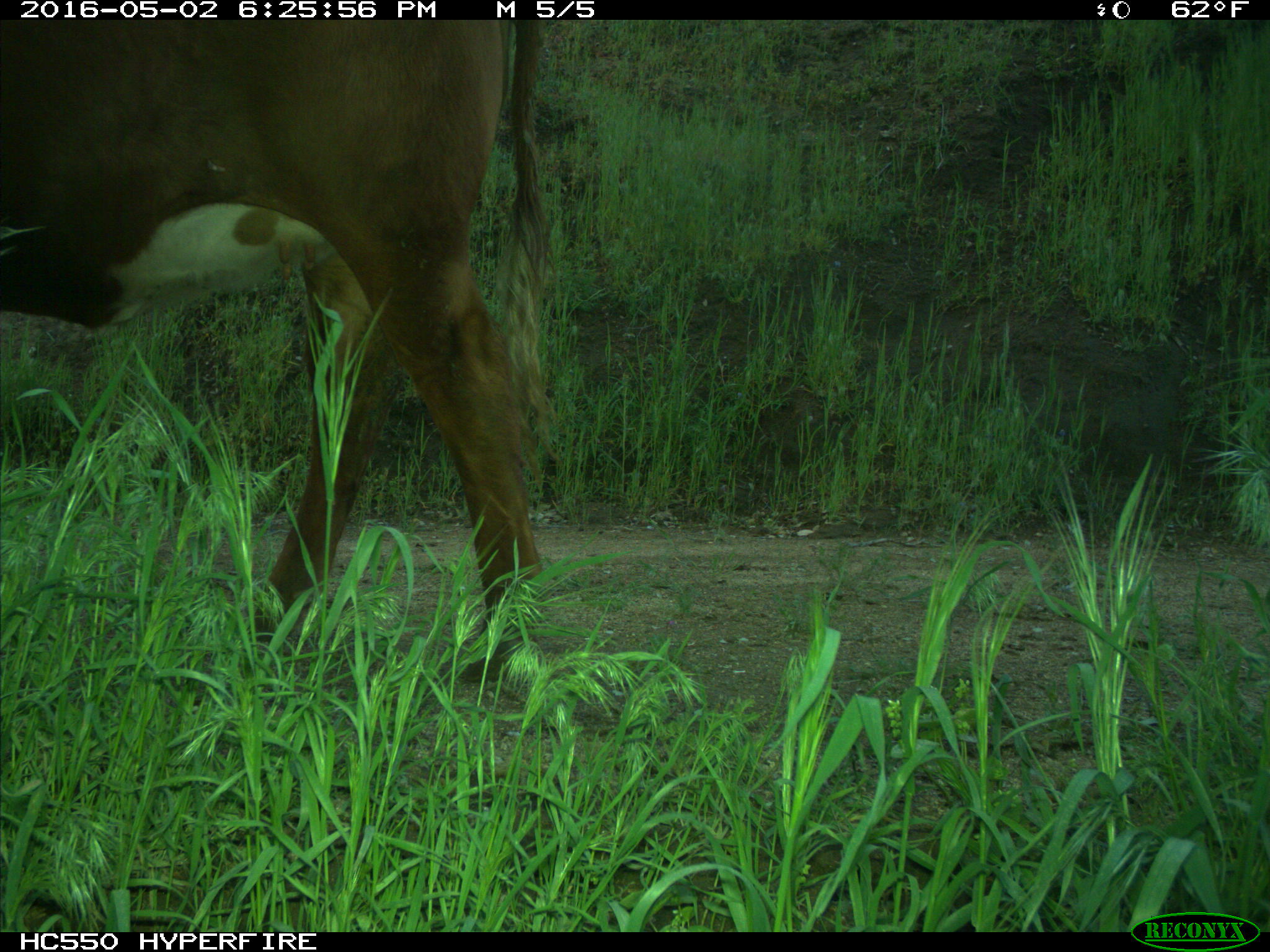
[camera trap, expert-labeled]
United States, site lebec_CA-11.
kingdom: Animalia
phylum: Chordata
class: Mammalia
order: Artiodactyla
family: Bovidae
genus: Bos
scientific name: Bos taurus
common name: domestic cow